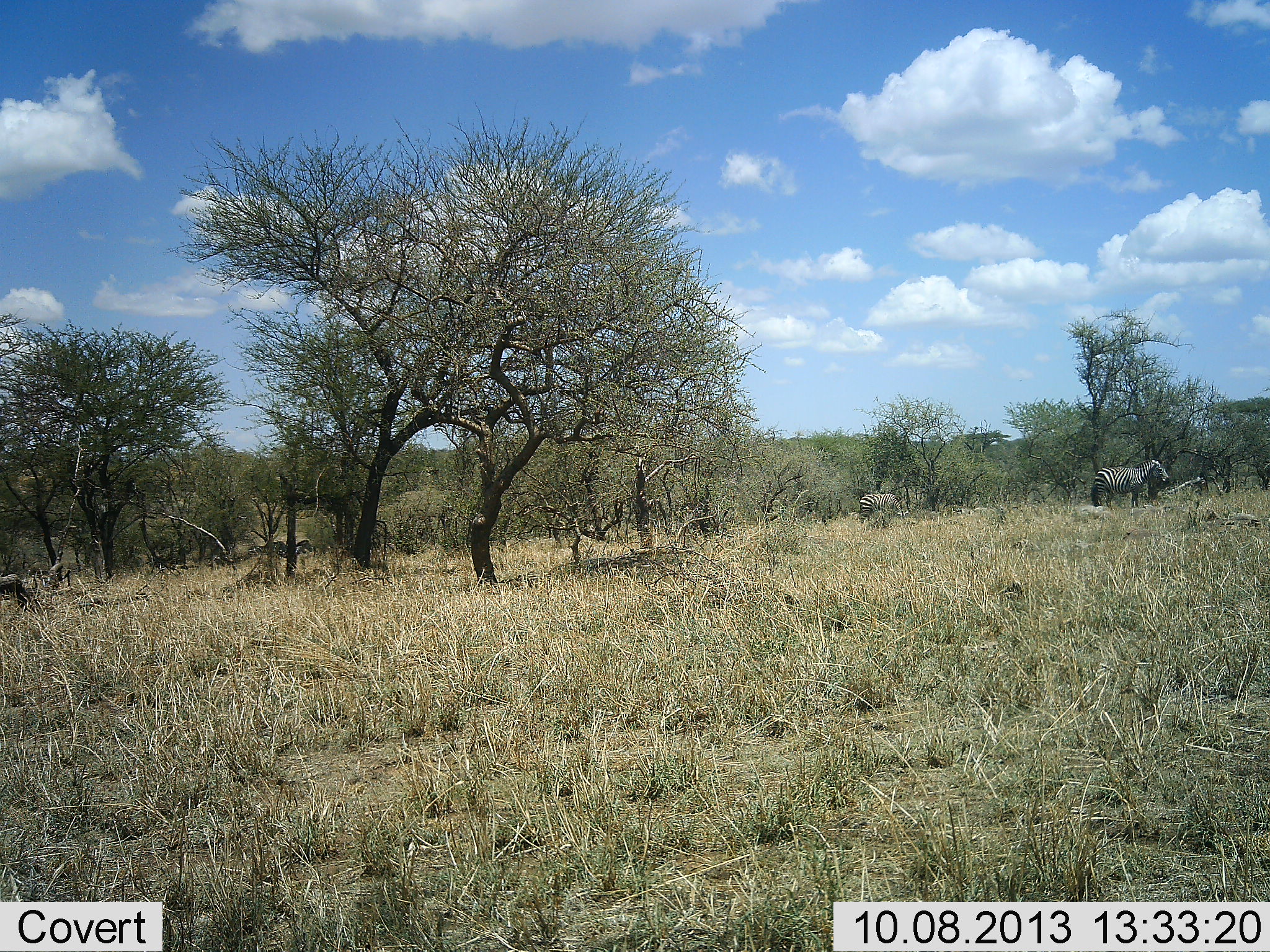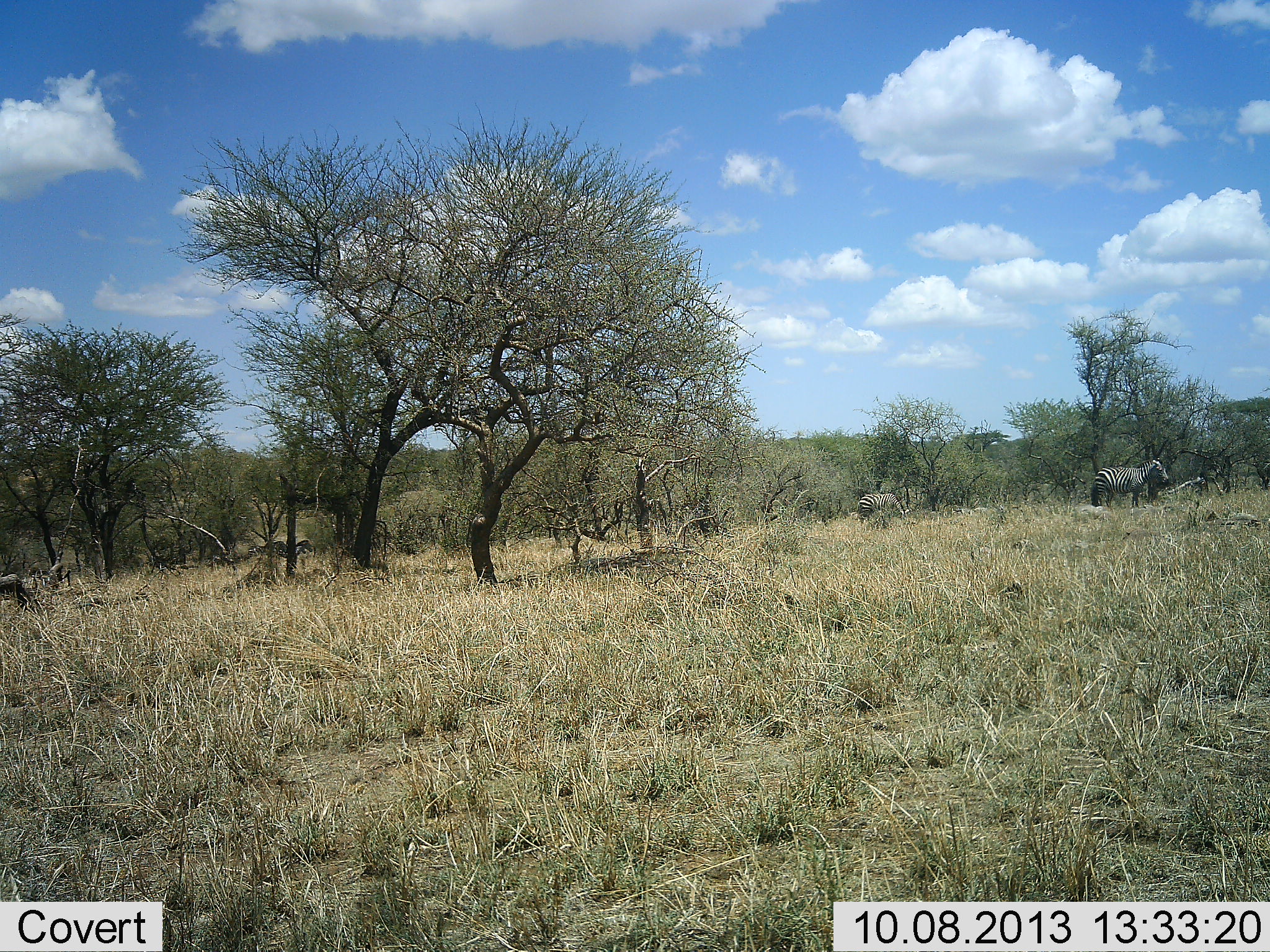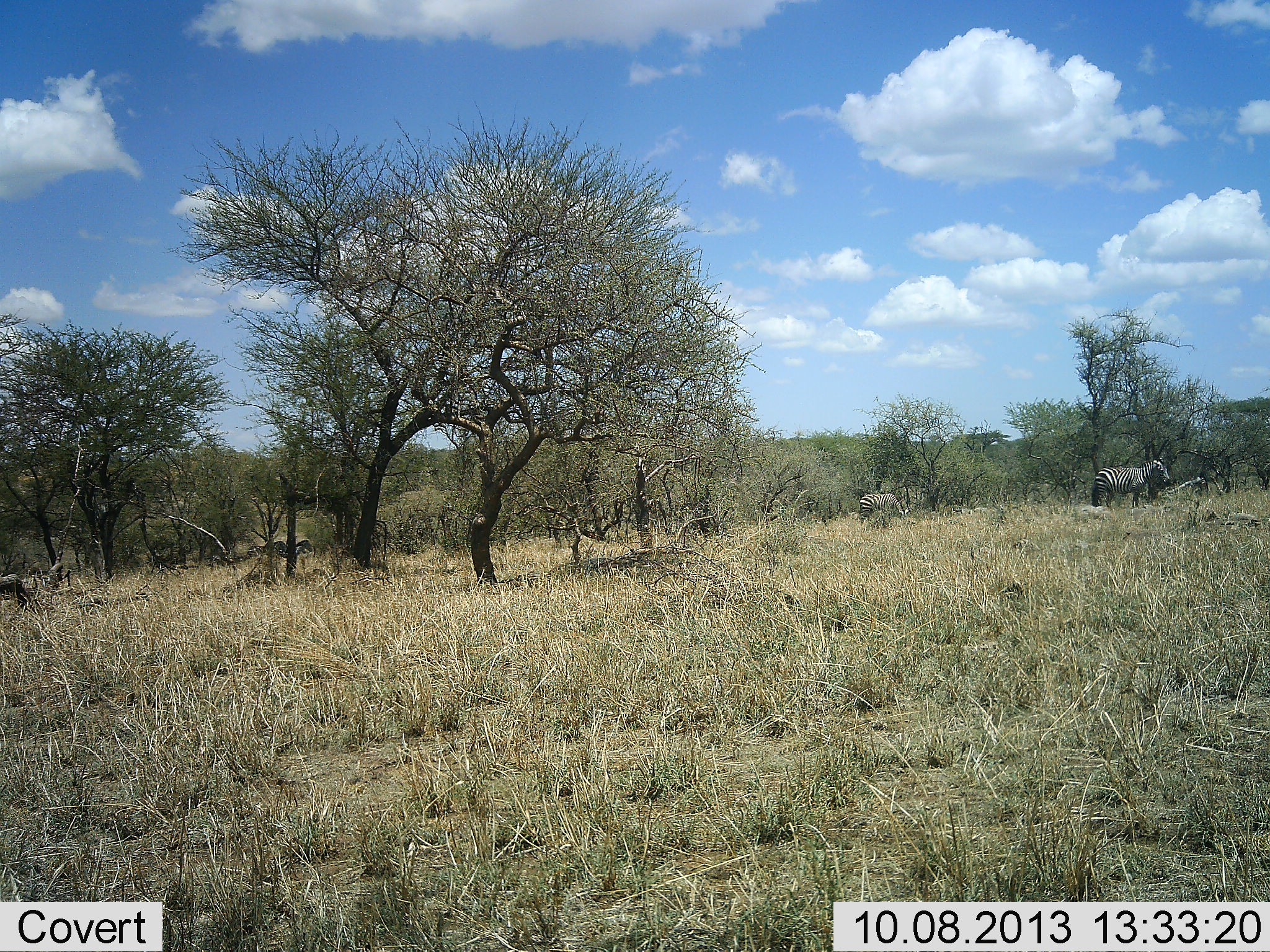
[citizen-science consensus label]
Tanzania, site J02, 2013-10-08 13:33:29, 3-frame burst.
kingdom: Animalia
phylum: Chordata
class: Mammalia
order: Perissodactyla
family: Equidae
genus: Equus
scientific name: Equus quagga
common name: plains zebra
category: zebra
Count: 2.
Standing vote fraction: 86%.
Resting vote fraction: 5%.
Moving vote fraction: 0%.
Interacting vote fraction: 0%.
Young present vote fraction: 0%.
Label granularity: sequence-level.